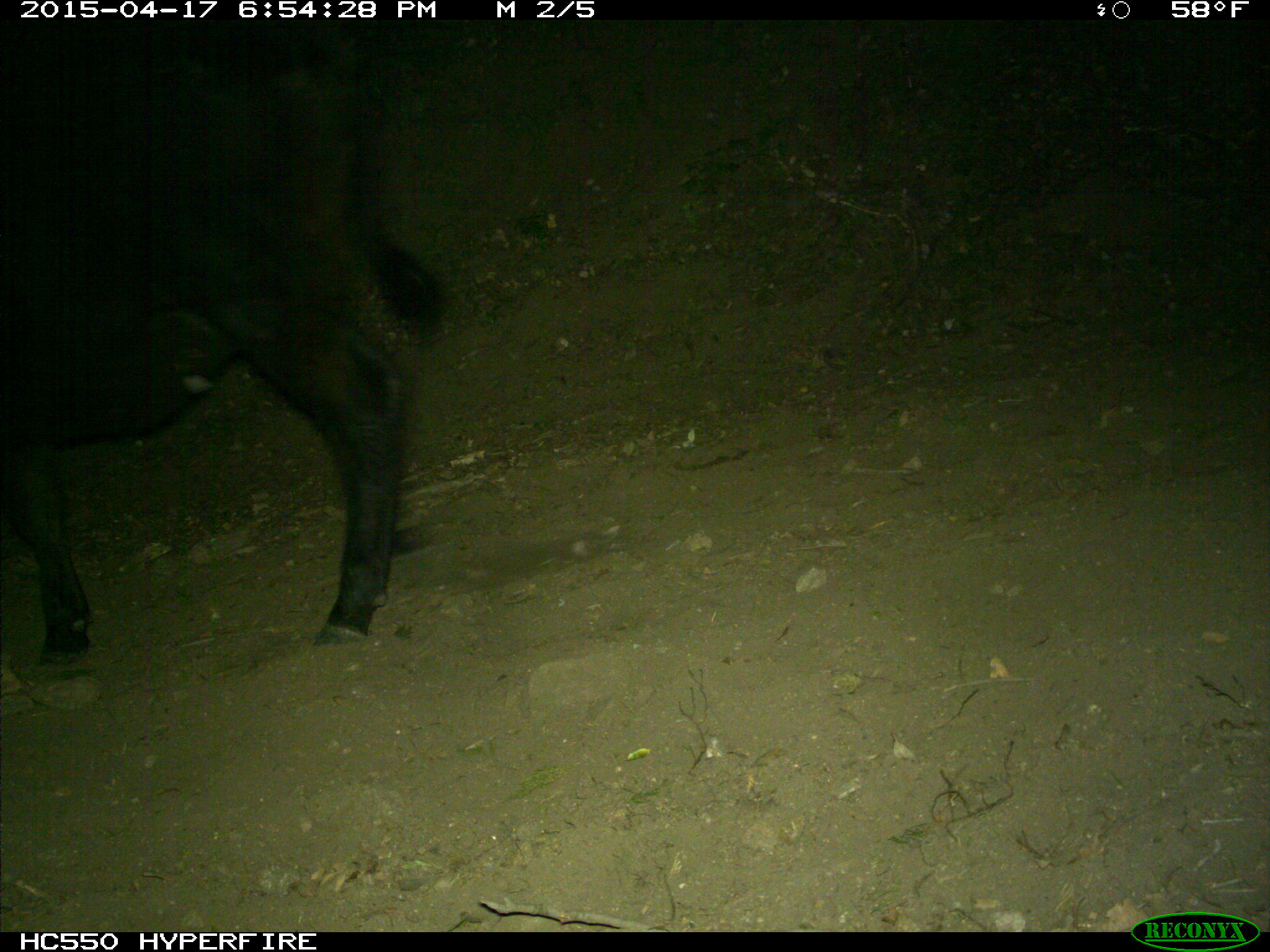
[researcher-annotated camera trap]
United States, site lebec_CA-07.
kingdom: Animalia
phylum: Chordata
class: Mammalia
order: Artiodactyla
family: Bovidae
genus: Bos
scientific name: Bos taurus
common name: domestic cow